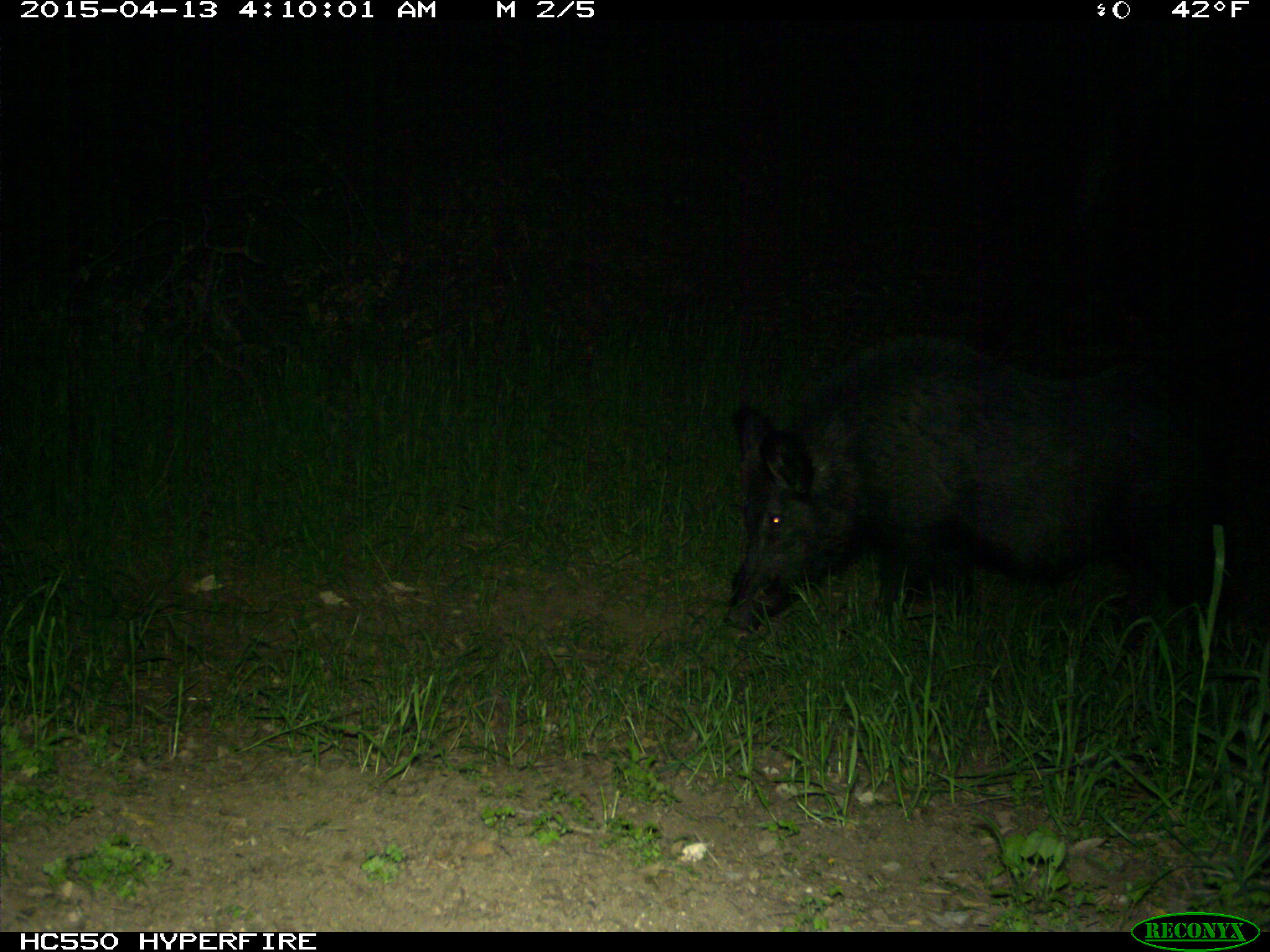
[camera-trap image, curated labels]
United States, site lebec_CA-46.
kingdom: Animalia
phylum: Chordata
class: Mammalia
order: Artiodactyla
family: Suidae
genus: Sus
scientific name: Sus scrofa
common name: wild boar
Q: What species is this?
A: Sus scrofa (wild boar).